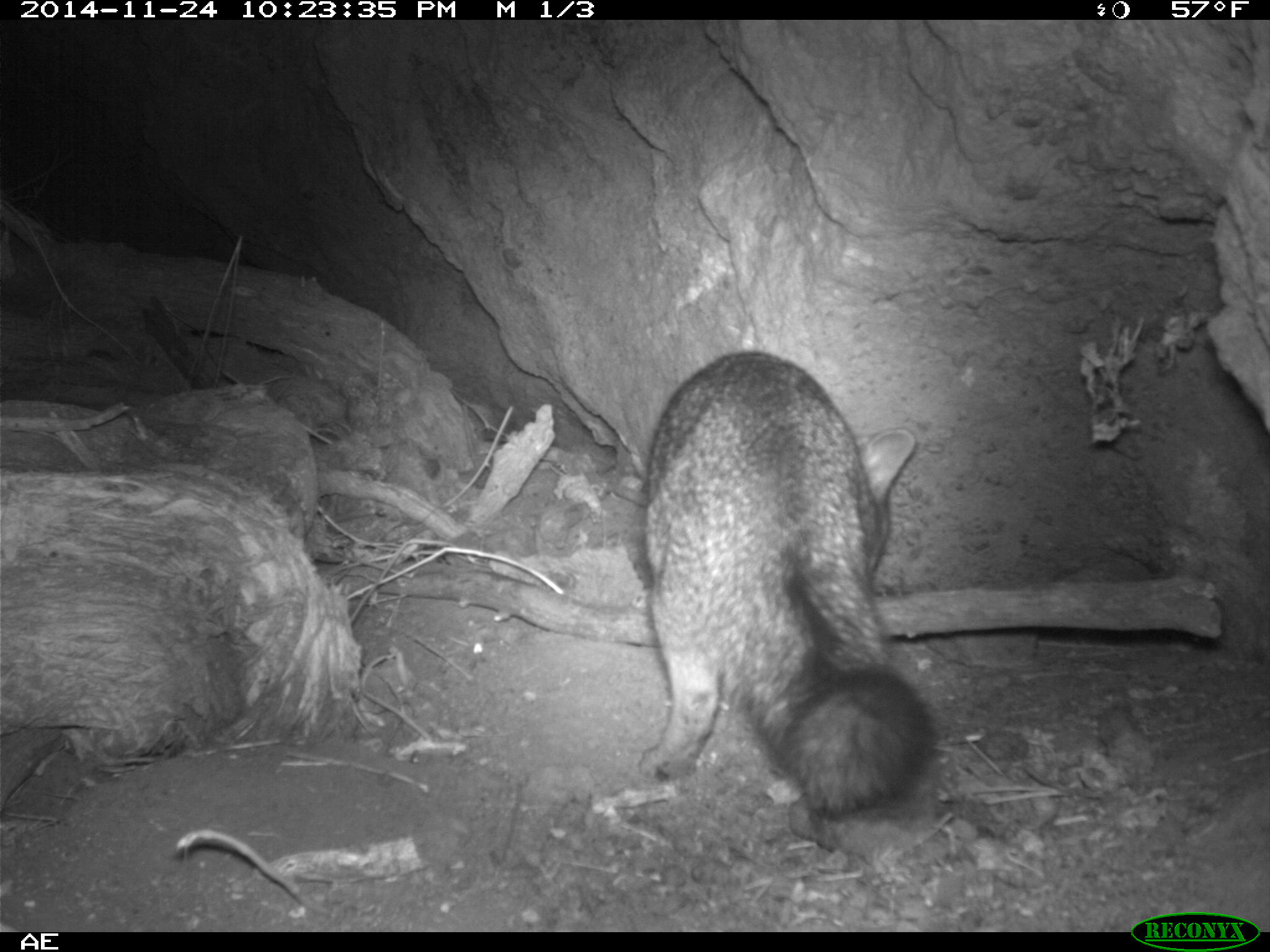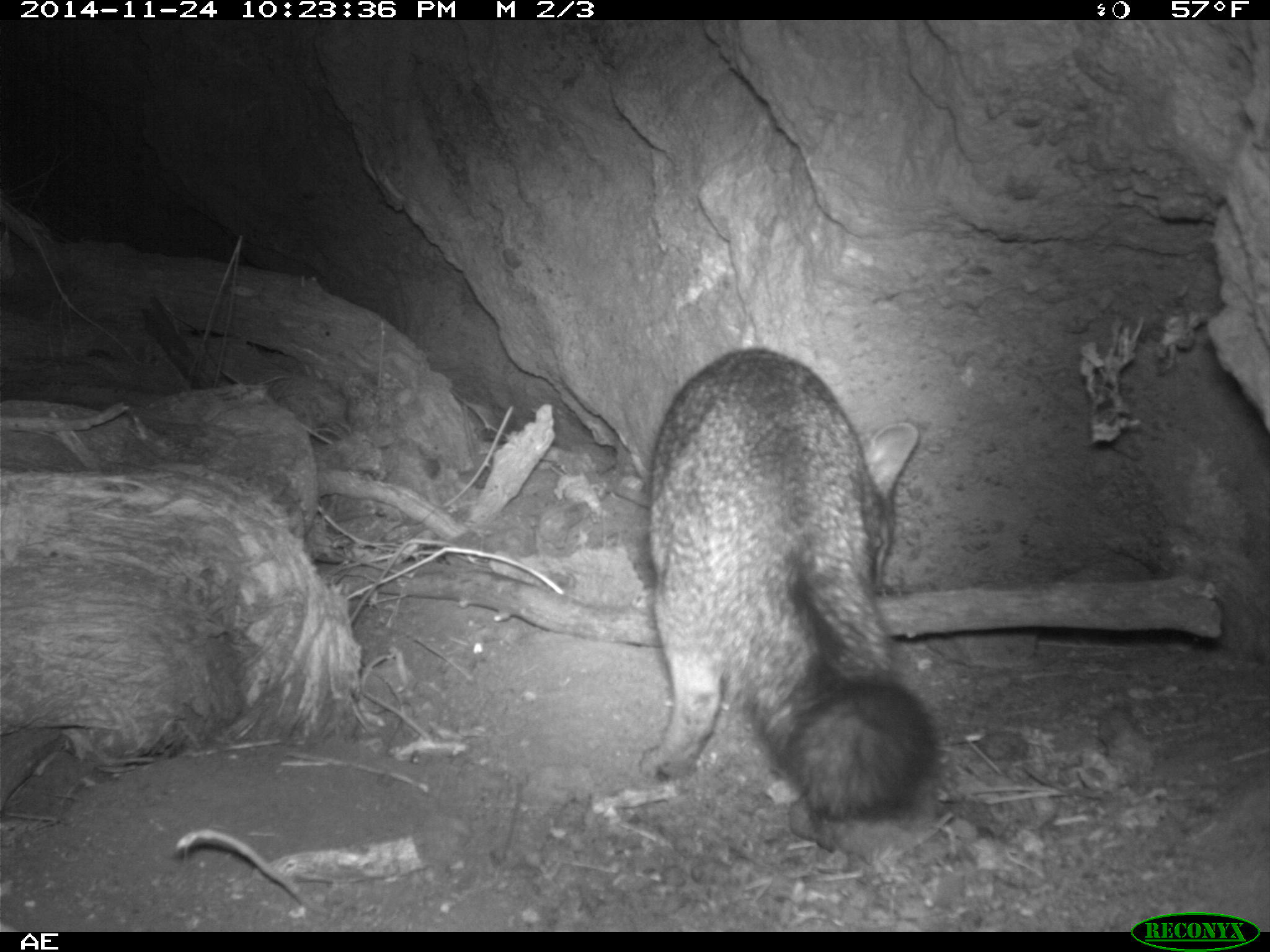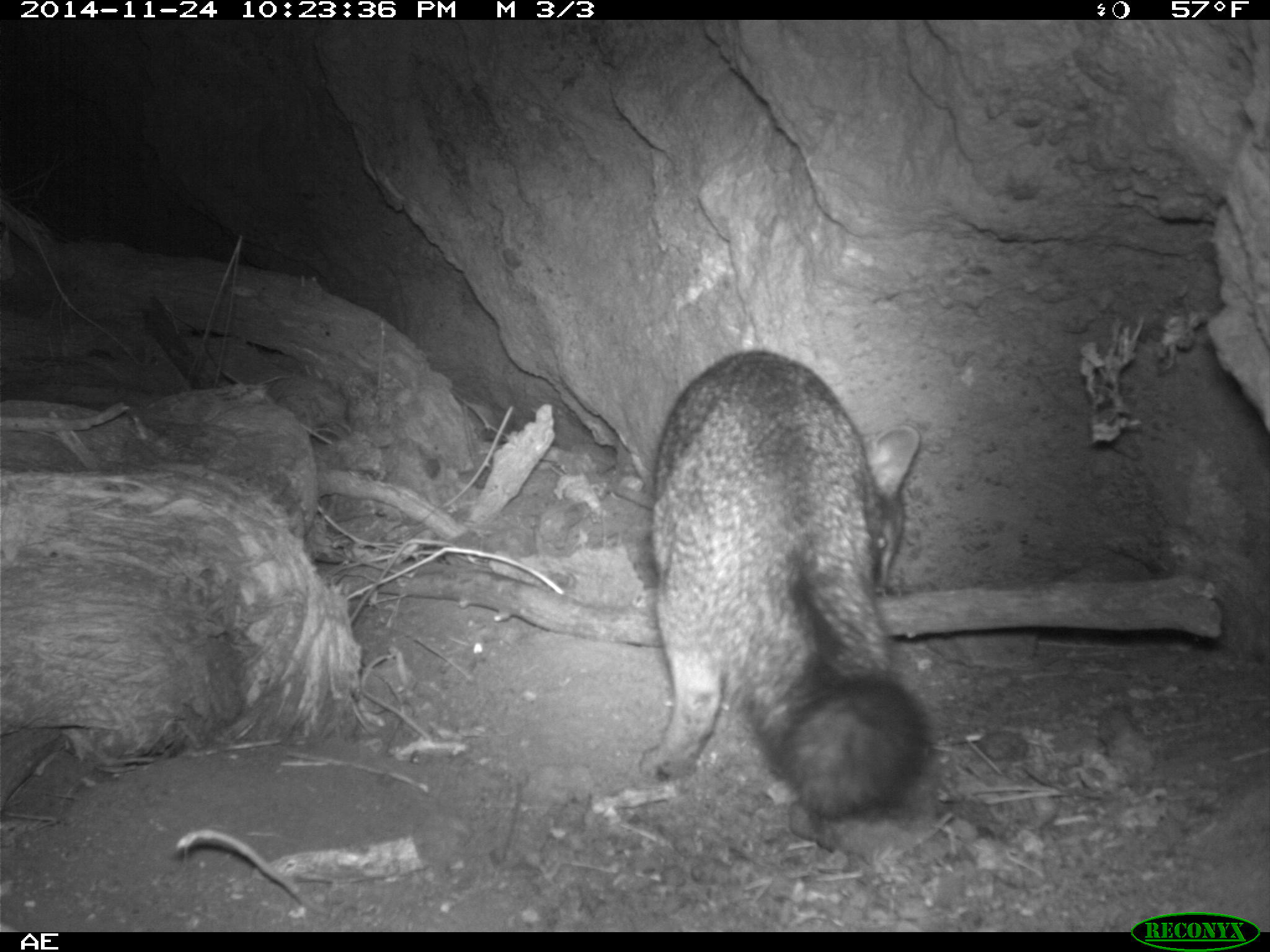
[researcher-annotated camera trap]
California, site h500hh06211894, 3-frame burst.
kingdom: Animalia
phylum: Chordata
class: Mammalia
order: Carnivora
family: Canidae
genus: Urocyon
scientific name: Urocyon littoralis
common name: island fox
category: fox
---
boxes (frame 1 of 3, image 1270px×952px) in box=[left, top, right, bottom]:
fox: box=[636, 350, 937, 818]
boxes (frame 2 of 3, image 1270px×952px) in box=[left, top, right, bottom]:
fox: box=[638, 346, 934, 819]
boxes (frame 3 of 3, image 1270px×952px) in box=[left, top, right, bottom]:
fox: box=[636, 350, 937, 818]